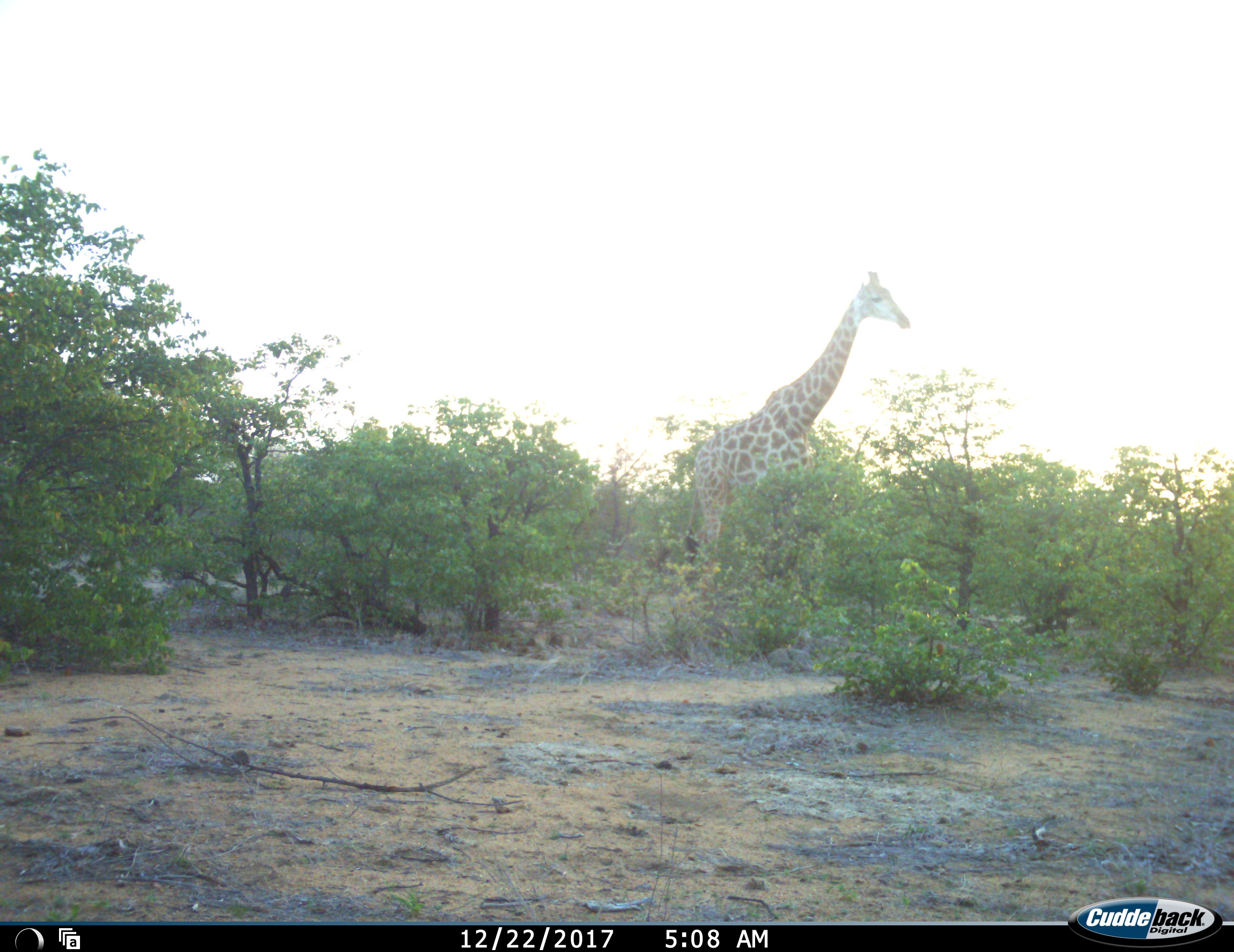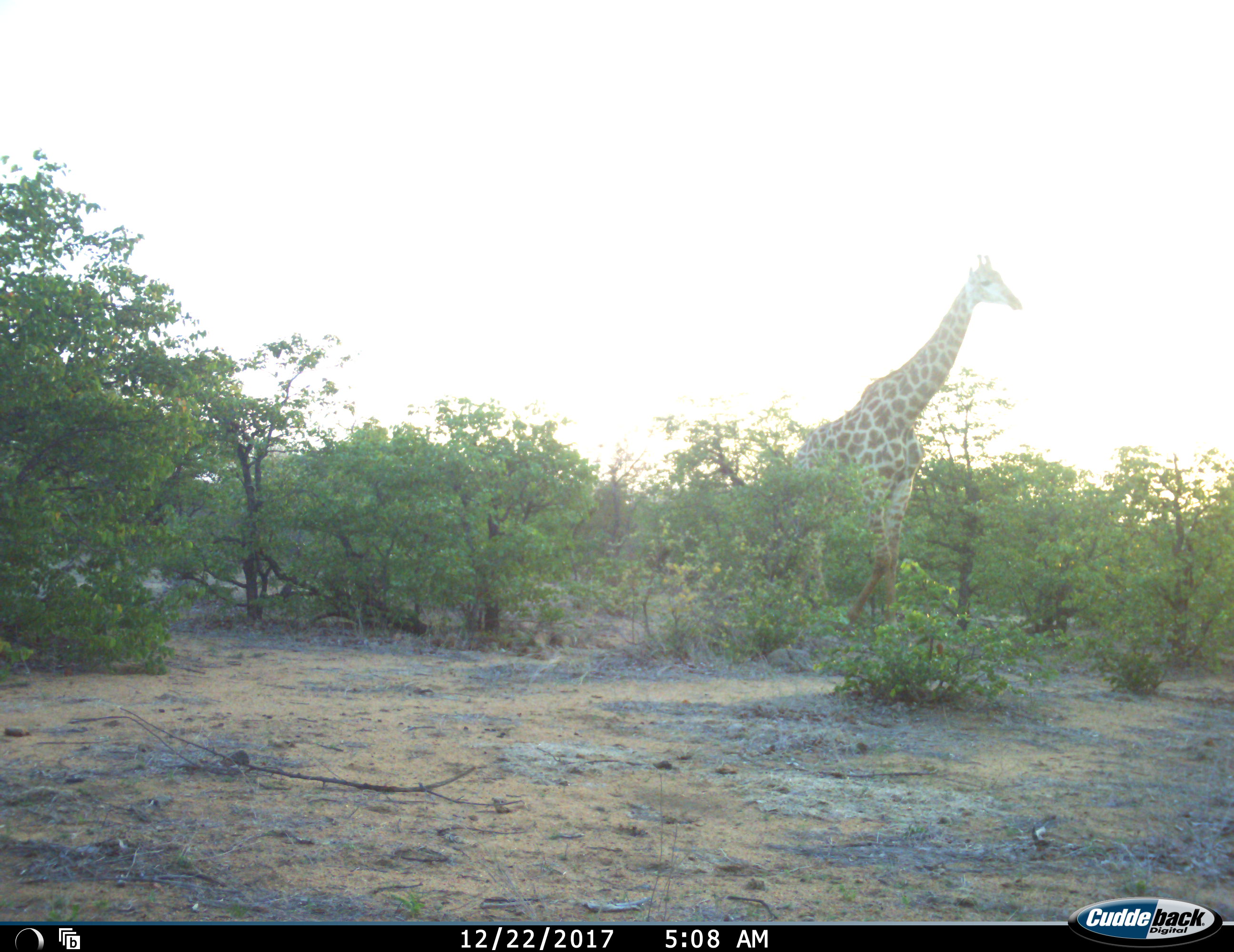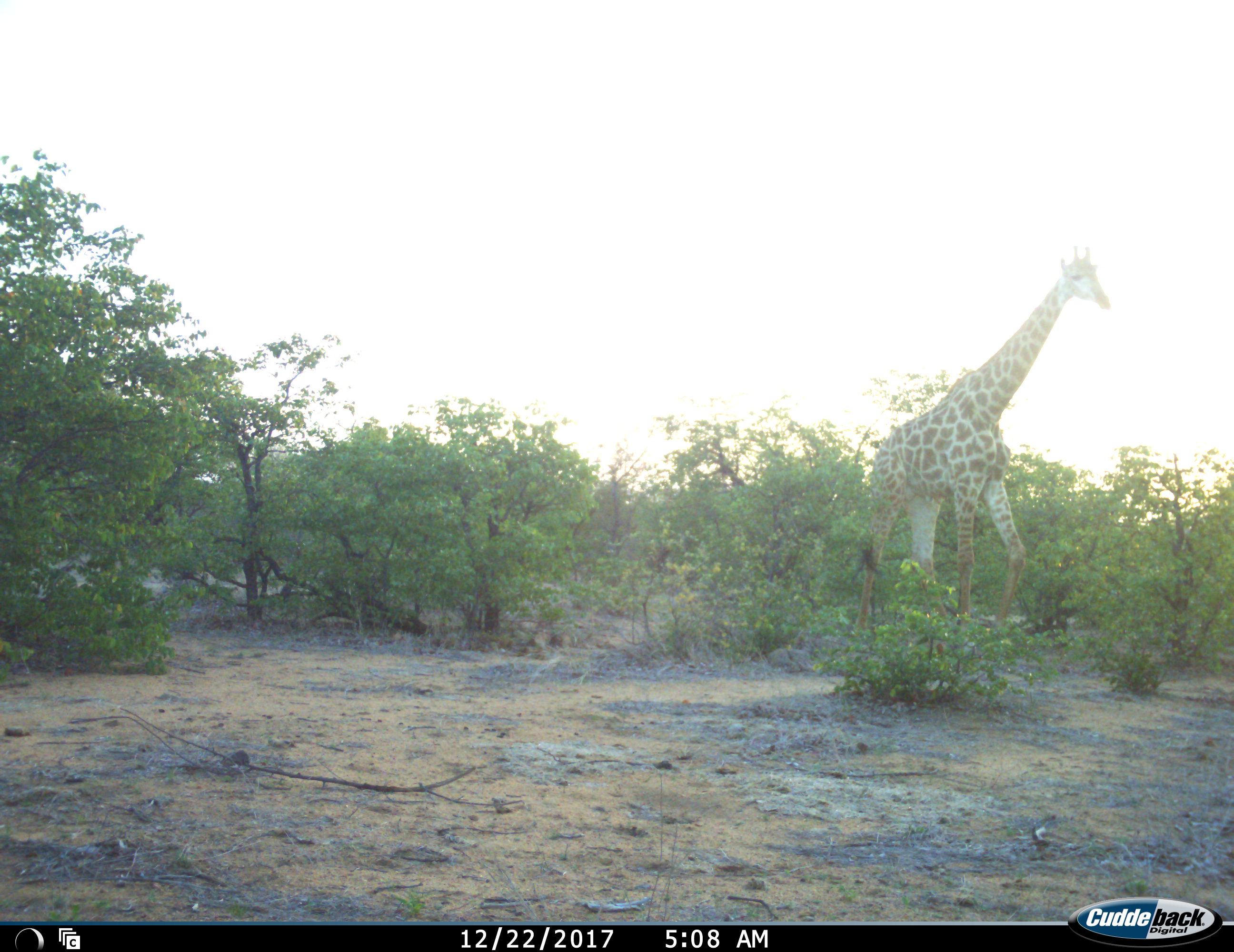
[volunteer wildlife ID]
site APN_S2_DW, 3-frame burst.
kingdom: Animalia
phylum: Chordata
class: Mammalia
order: Artiodactyla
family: Giraffidae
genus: Giraffa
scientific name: Giraffa camelopardalis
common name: giraffe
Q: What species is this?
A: Giraffe (Giraffa camelopardalis).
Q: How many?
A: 1.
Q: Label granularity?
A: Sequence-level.